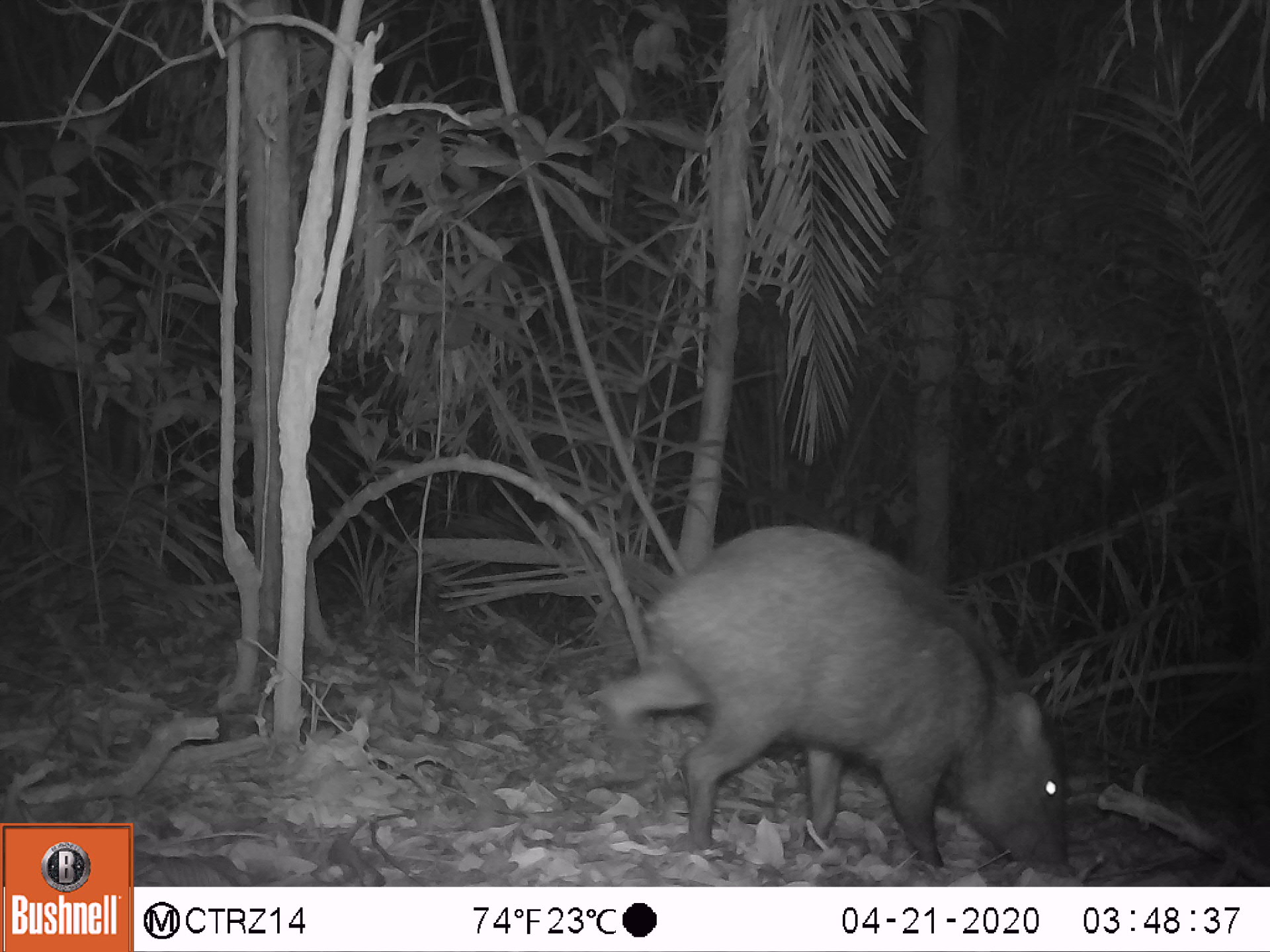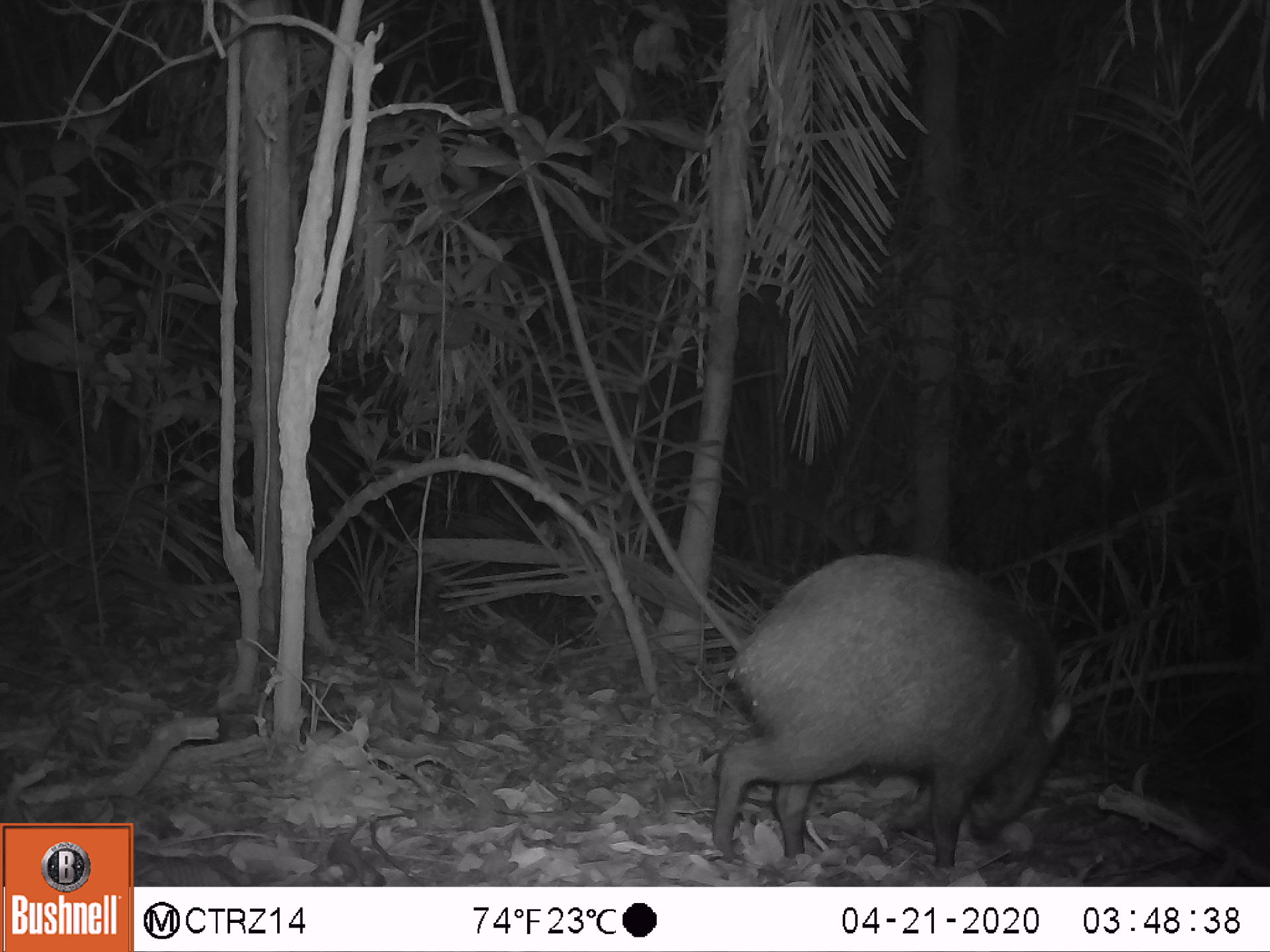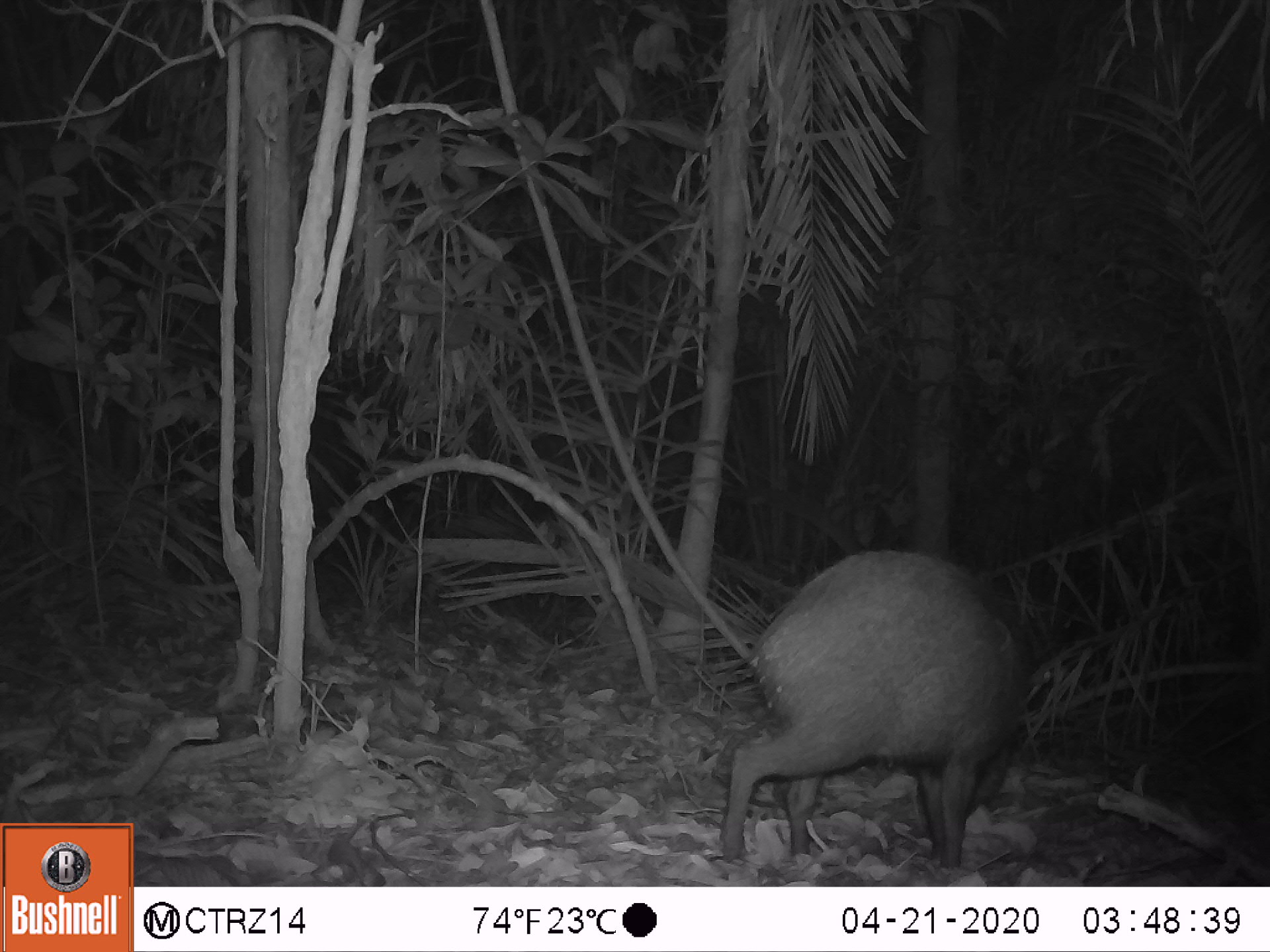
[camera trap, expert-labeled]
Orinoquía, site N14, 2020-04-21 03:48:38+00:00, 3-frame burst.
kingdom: Animalia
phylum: Chordata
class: Mammalia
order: Artiodactyla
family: Tayassuidae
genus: Pecari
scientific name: Pecari tajacu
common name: collared peccary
Collared peccary (Pecari tajacu).